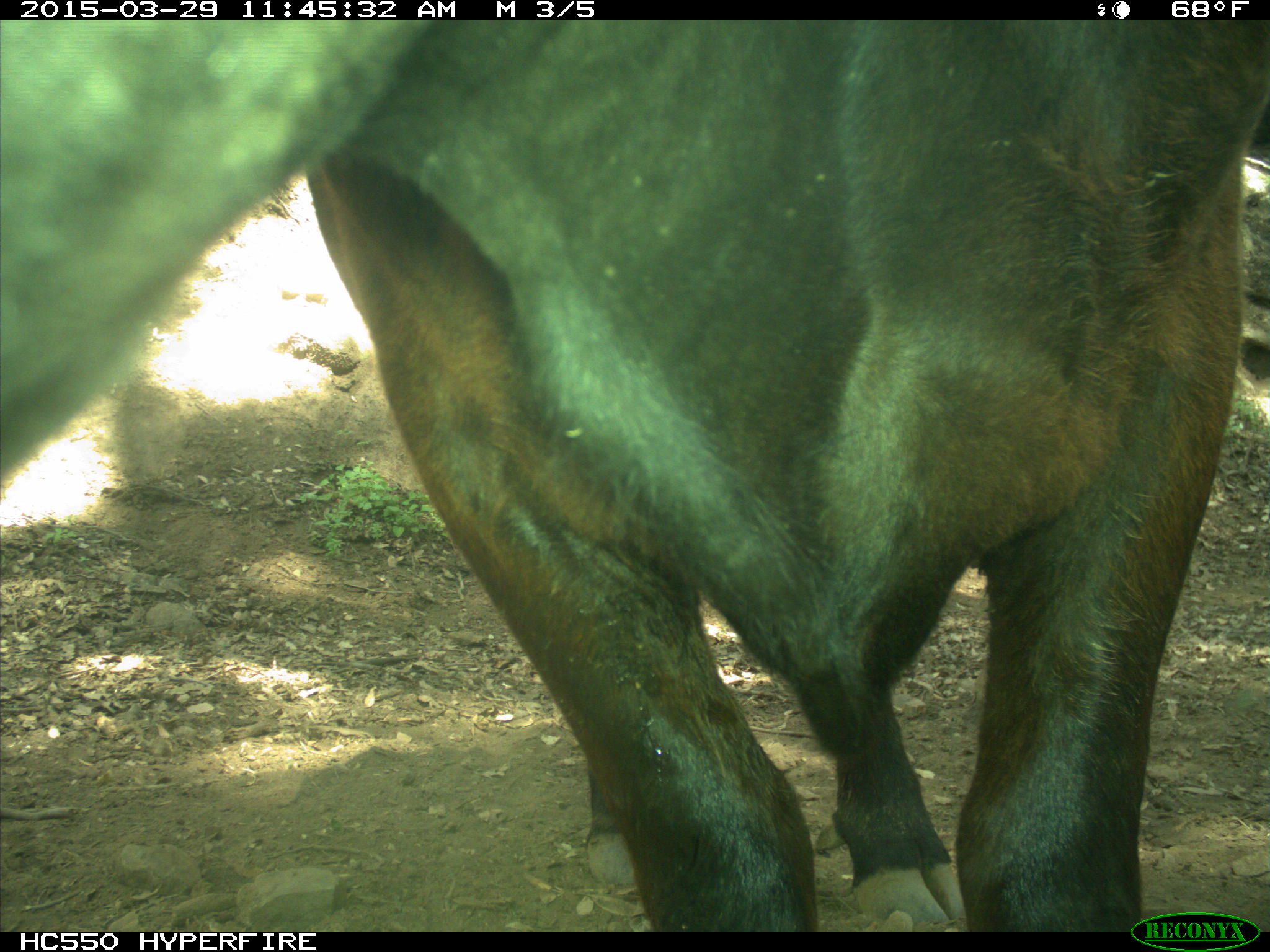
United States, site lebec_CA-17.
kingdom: Animalia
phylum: Chordata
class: Mammalia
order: Artiodactyla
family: Bovidae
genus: Bos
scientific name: Bos taurus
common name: domestic cow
Bos taurus (domestic cow).